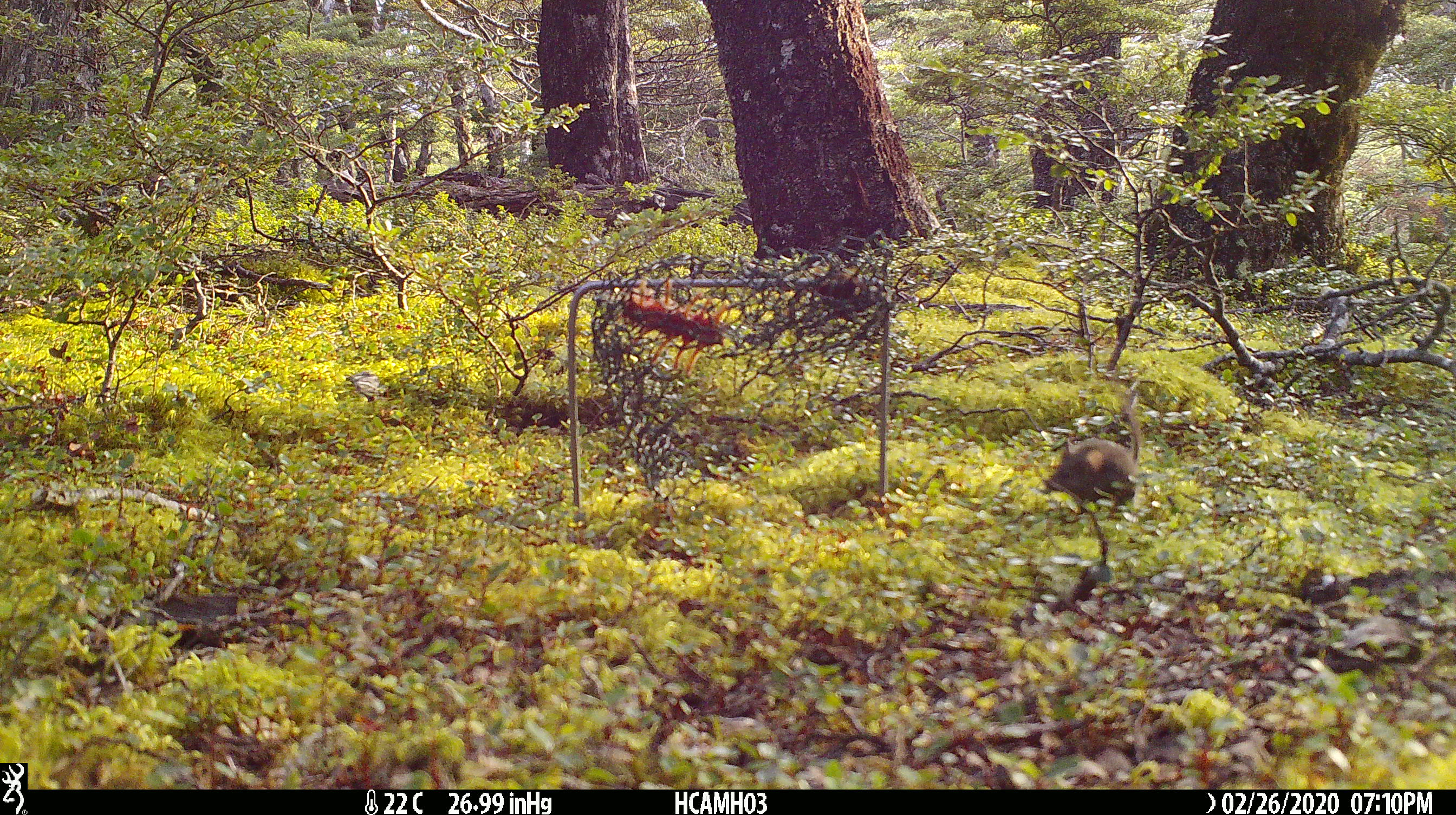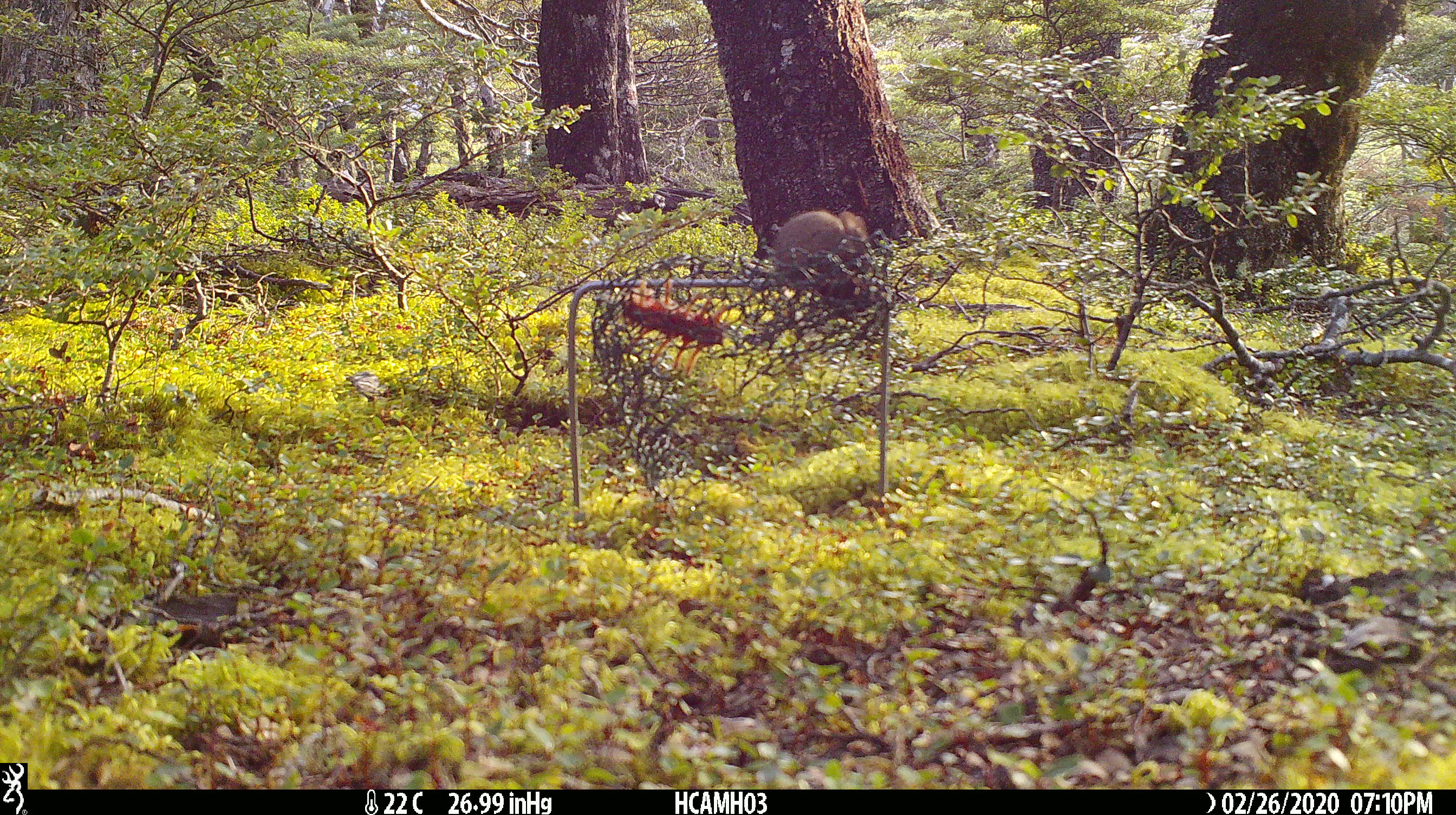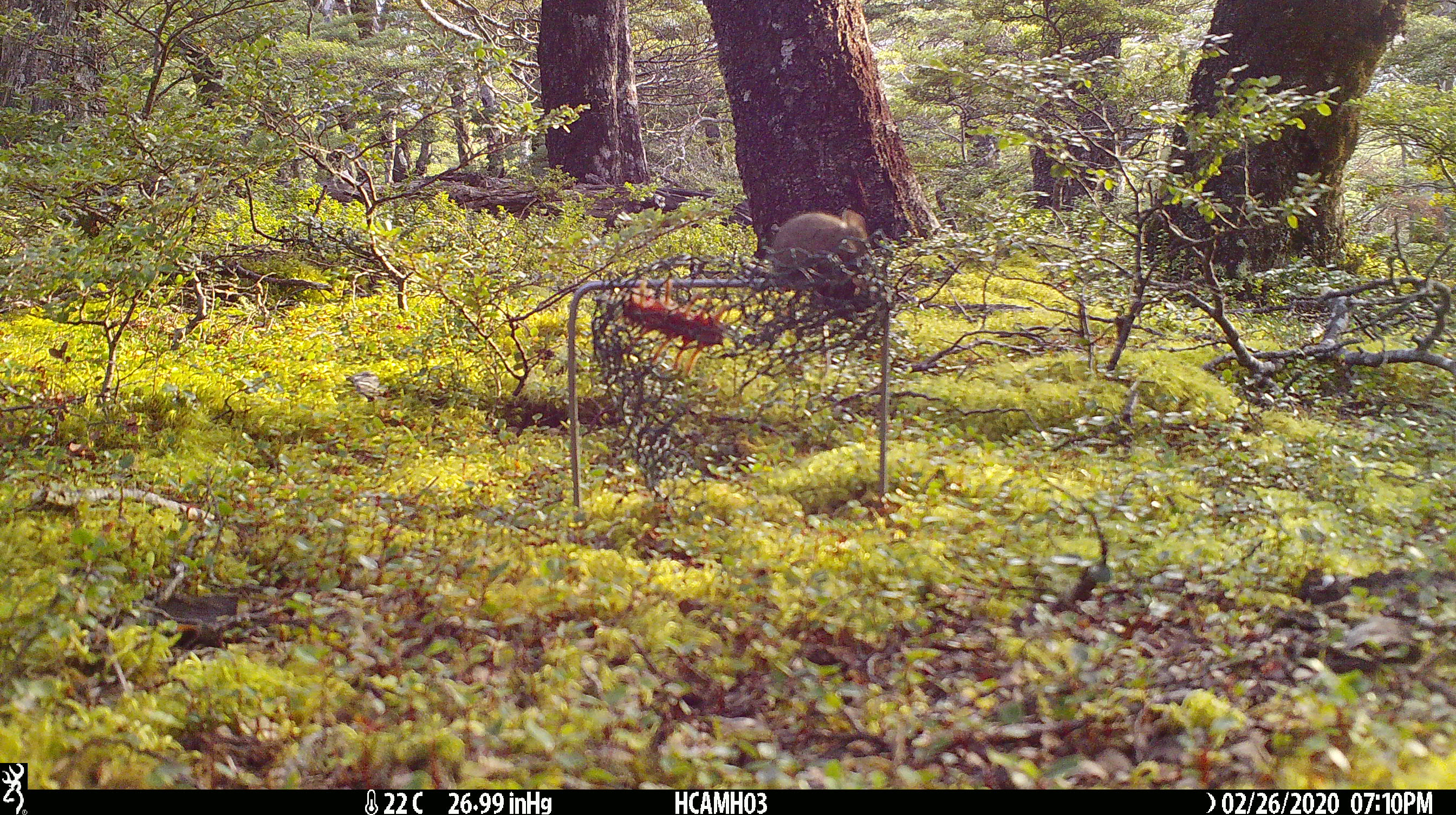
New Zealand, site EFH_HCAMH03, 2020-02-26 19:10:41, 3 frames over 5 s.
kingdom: Animalia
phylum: Chordata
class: Mammalia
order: Rodentia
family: Muridae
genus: Mus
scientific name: Mus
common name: mouse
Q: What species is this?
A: Mouse (Mus).